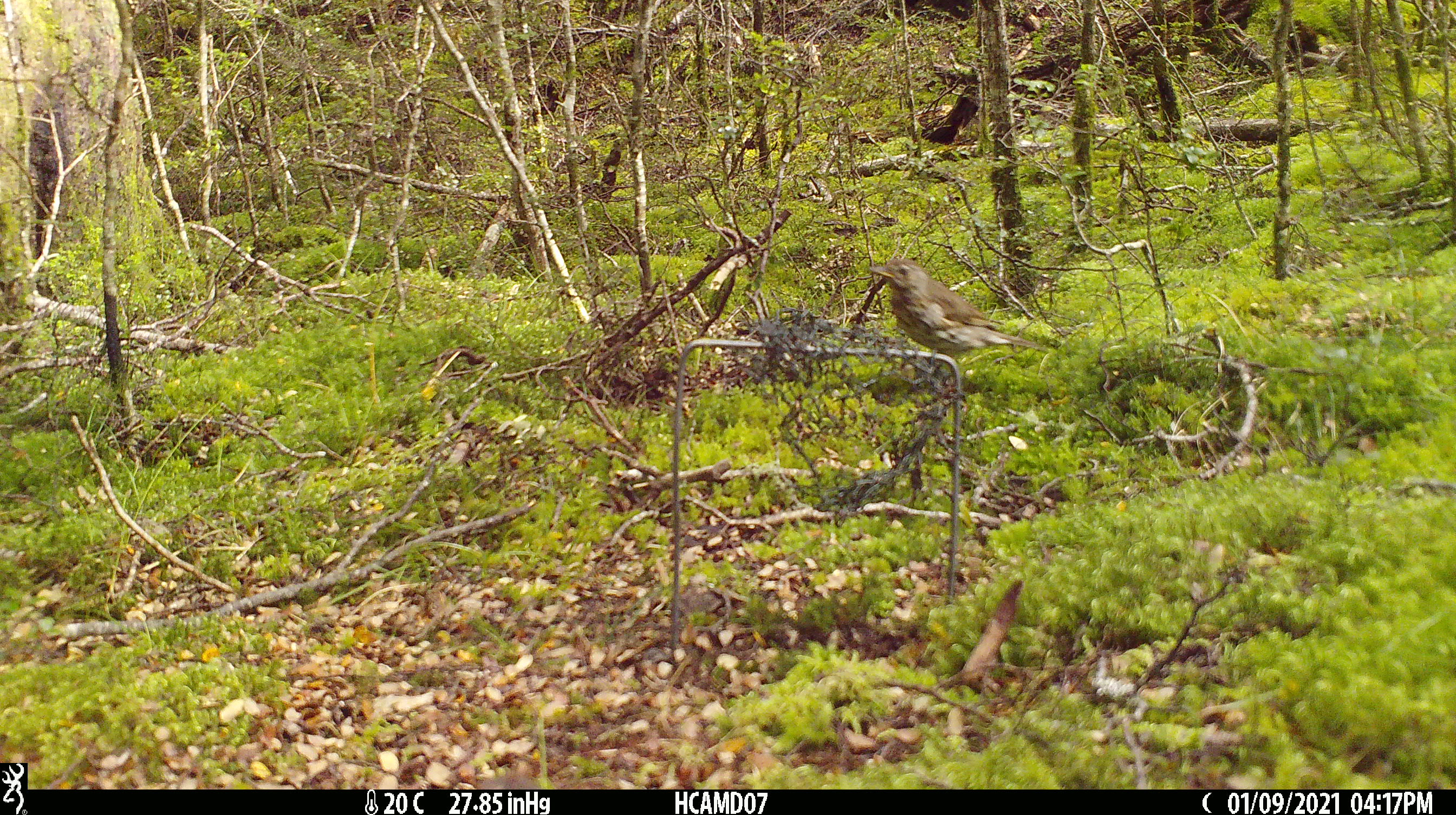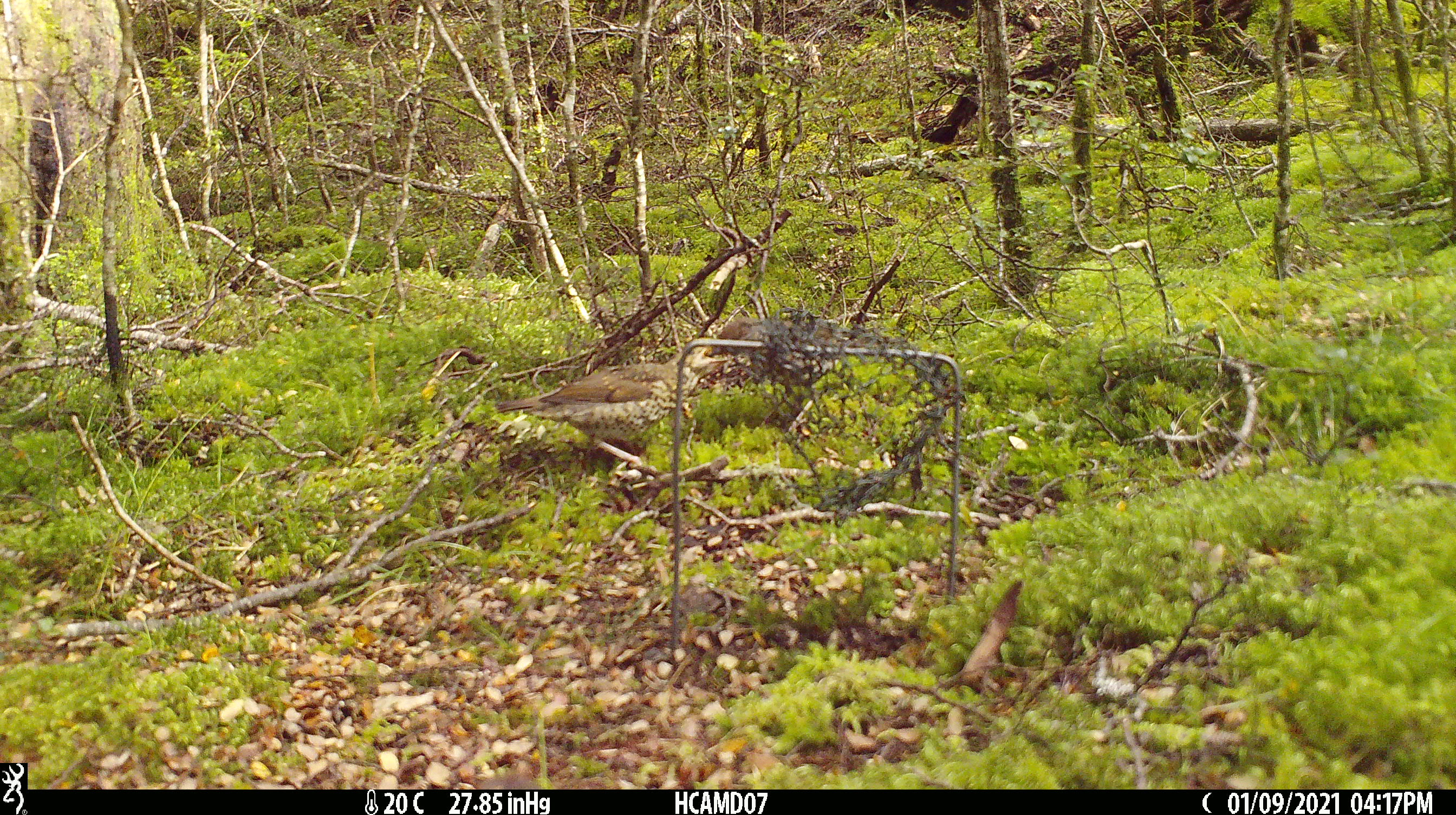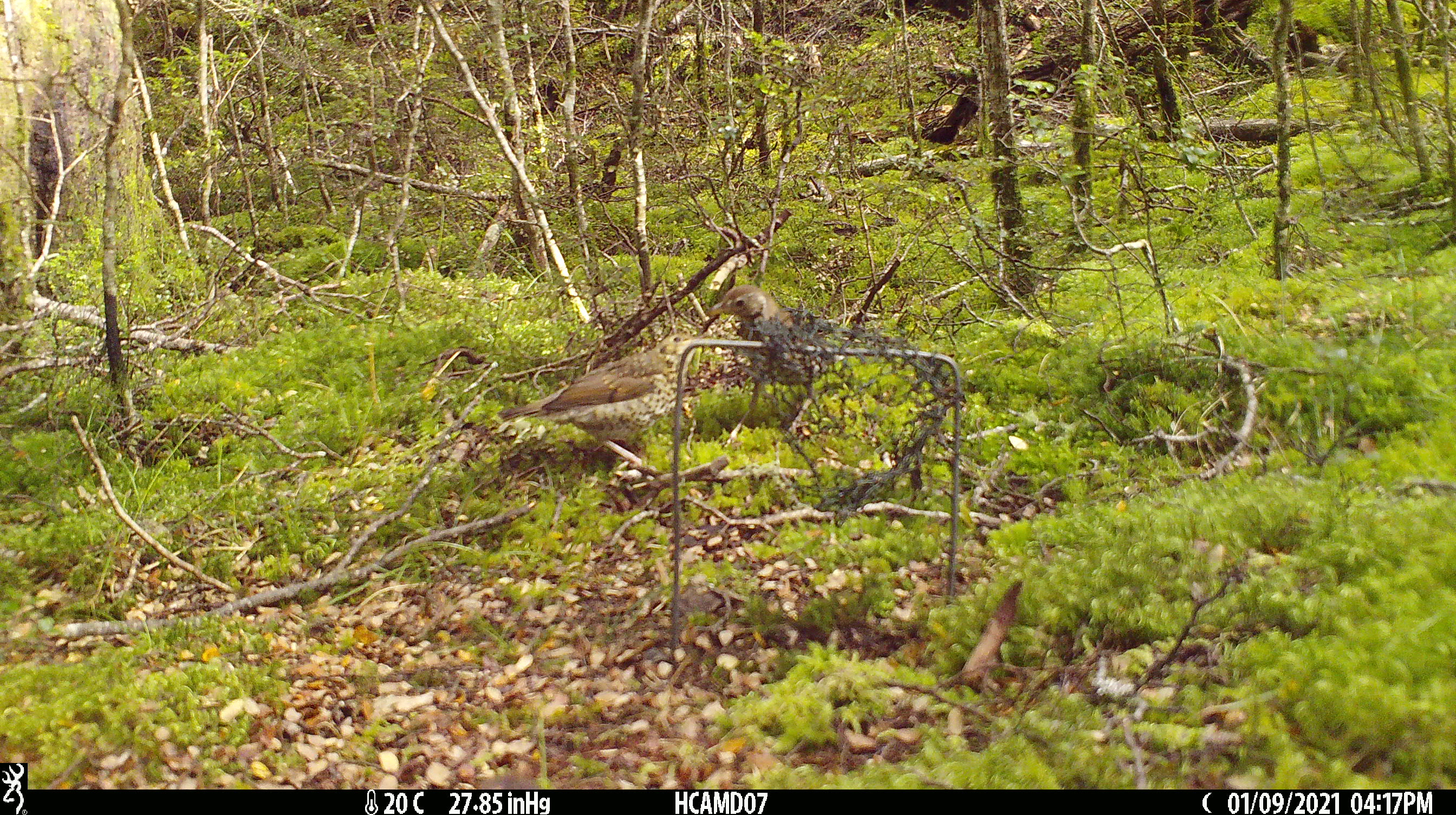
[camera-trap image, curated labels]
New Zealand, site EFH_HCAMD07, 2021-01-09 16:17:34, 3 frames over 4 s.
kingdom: Animalia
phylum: Chordata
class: Aves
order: Passeriformes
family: Turdidae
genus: Turdus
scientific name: Turdus philomelos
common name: song thrush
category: thrush